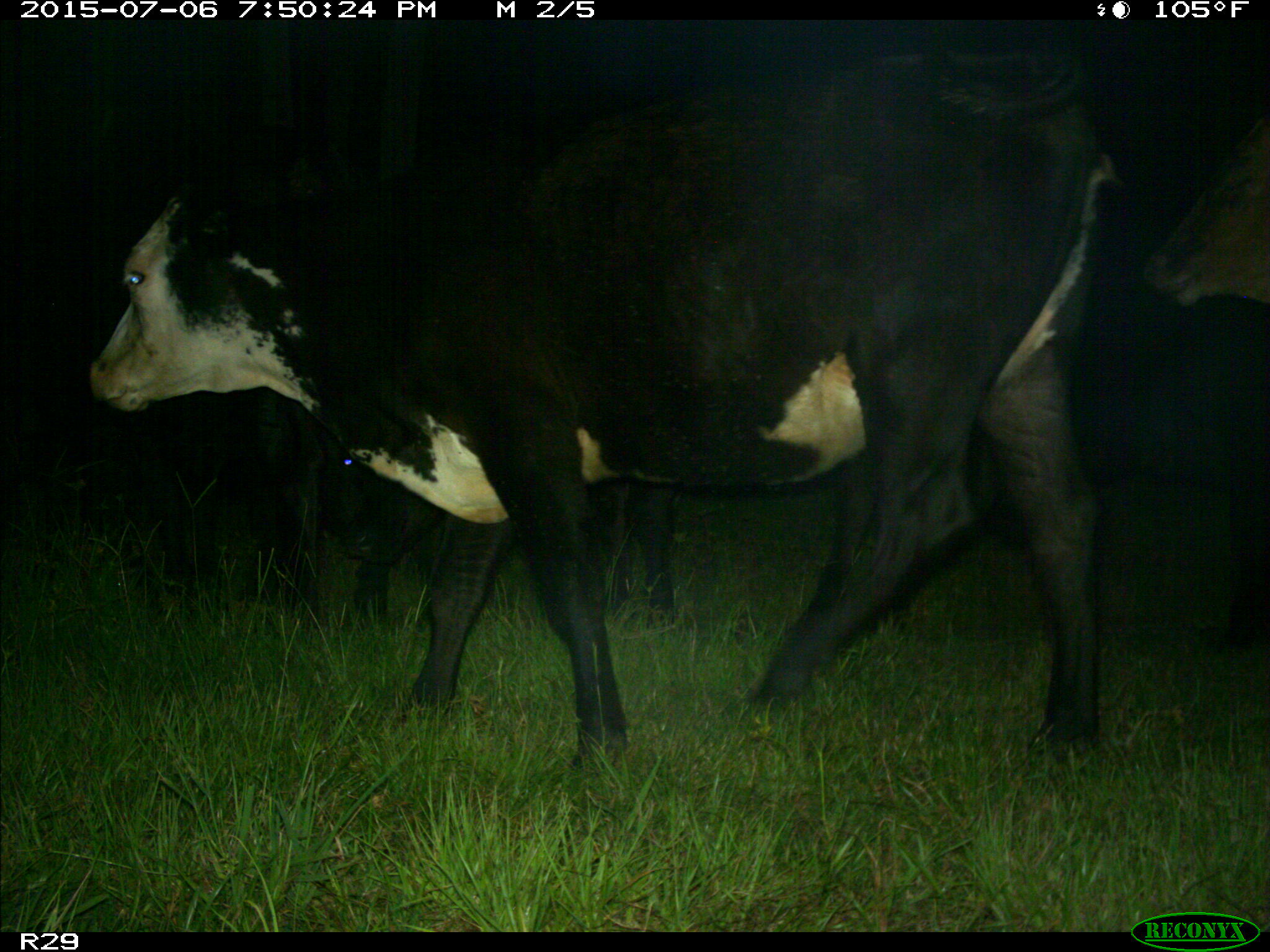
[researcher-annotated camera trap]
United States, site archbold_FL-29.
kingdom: Animalia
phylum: Chordata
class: Mammalia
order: Artiodactyla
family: Bovidae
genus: Bos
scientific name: Bos taurus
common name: domestic cow